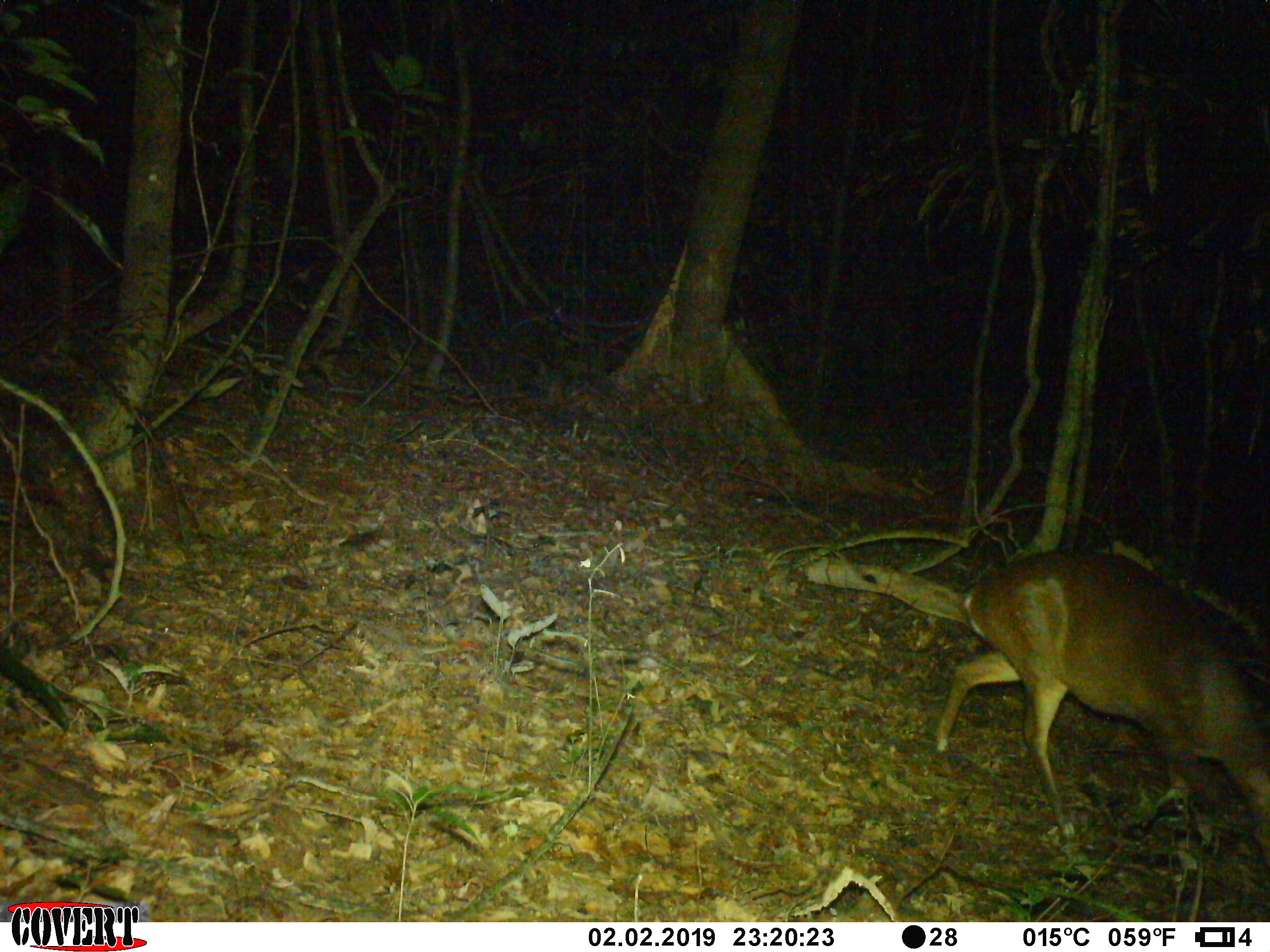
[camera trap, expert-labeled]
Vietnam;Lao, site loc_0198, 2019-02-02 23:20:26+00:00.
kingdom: Animalia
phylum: Chordata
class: Mammalia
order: Artiodactyla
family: Cervidae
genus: Muntiacus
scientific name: Muntiacus vuquangensis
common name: large-antlered muntjac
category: large antlered muntjac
Large antlered muntjac (large-antlered muntjac) (Muntiacus vuquangensis). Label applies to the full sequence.